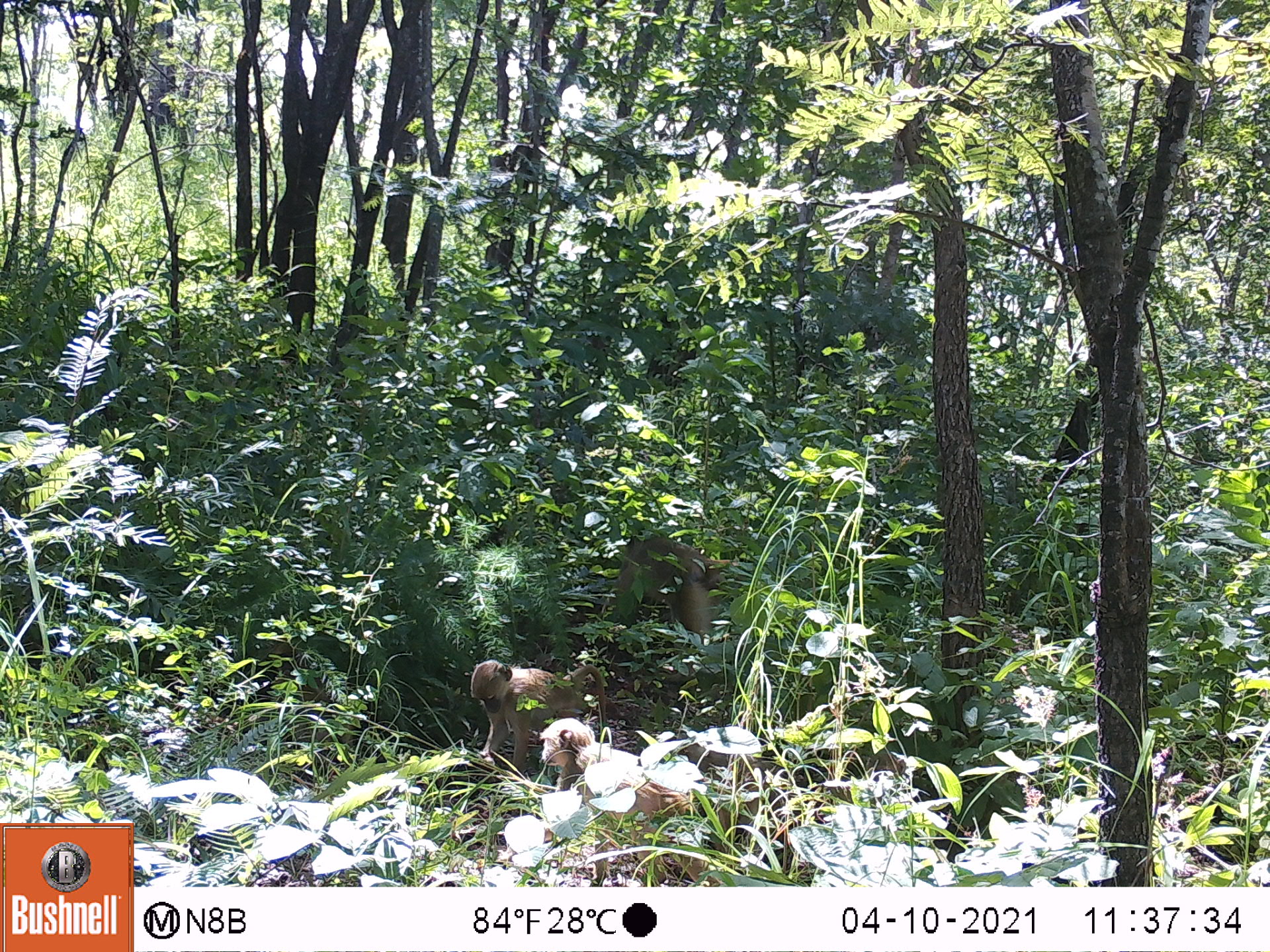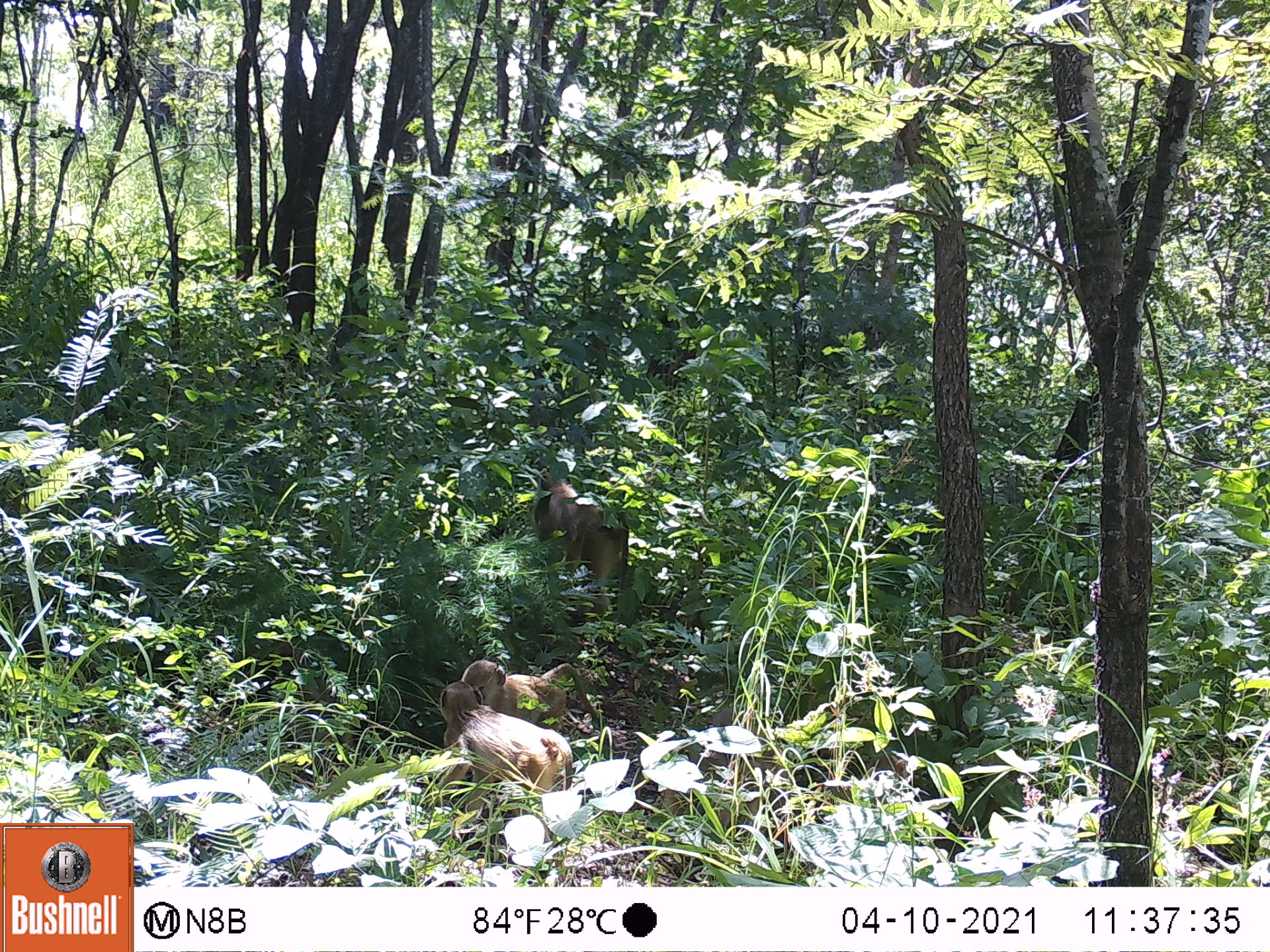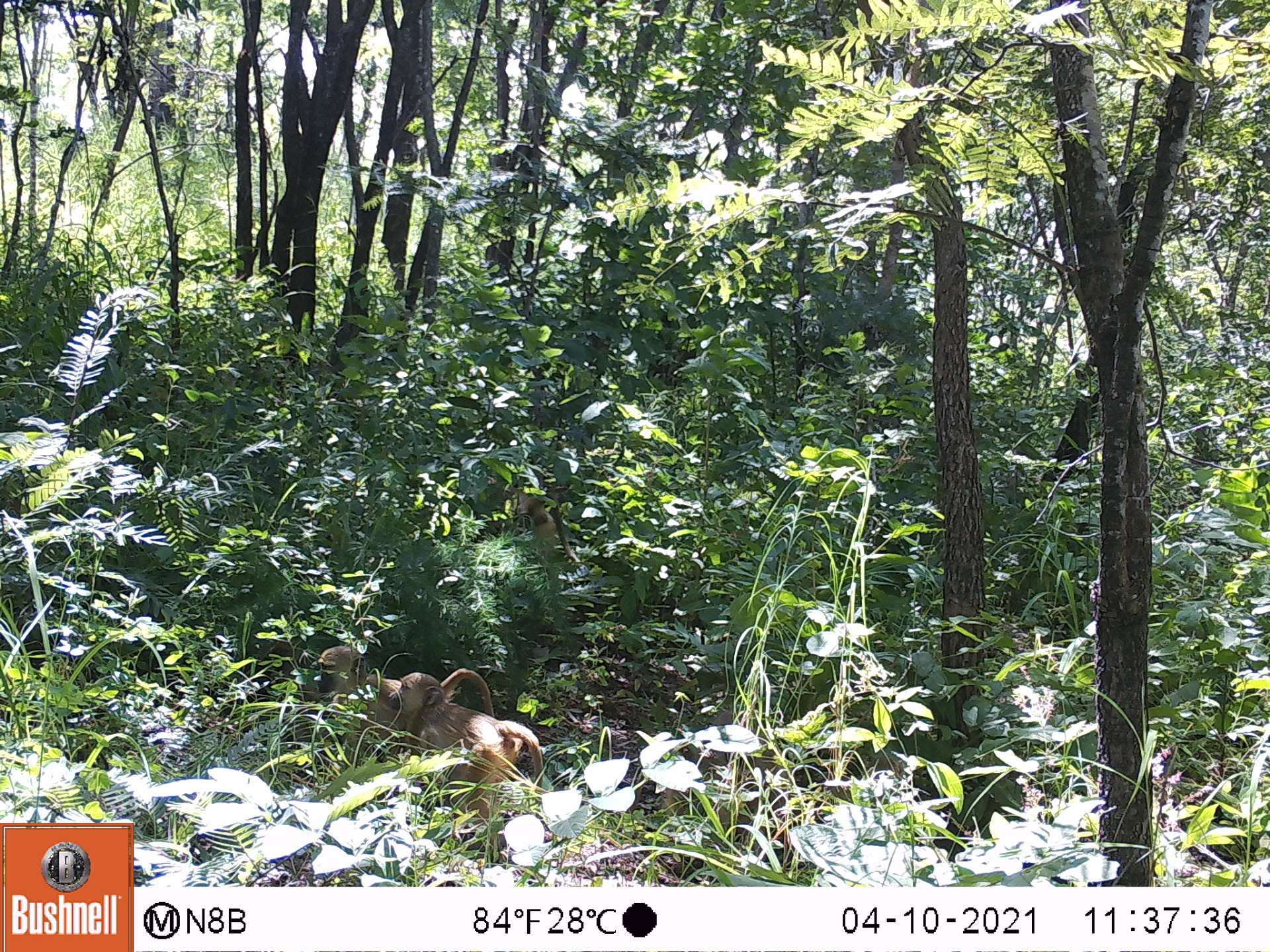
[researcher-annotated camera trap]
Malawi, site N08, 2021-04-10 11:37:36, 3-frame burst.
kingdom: Animalia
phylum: Chordata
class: Mammalia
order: Primates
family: Cercopithecidae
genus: Papio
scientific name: Papio cynocephalus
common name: yellow baboon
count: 3